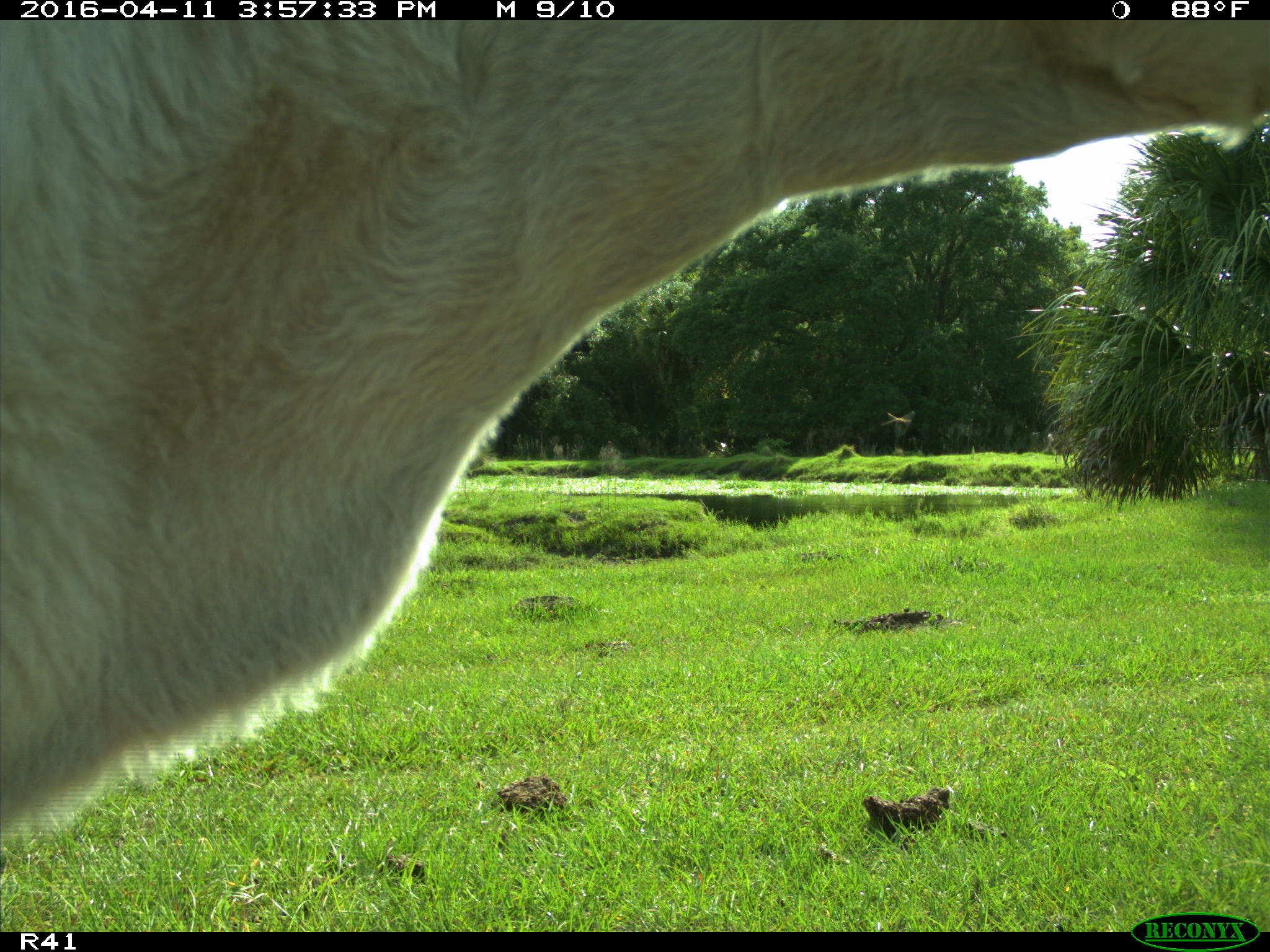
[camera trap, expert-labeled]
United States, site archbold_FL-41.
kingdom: Animalia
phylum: Chordata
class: Mammalia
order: Artiodactyla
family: Bovidae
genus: Bos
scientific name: Bos taurus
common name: domestic cow